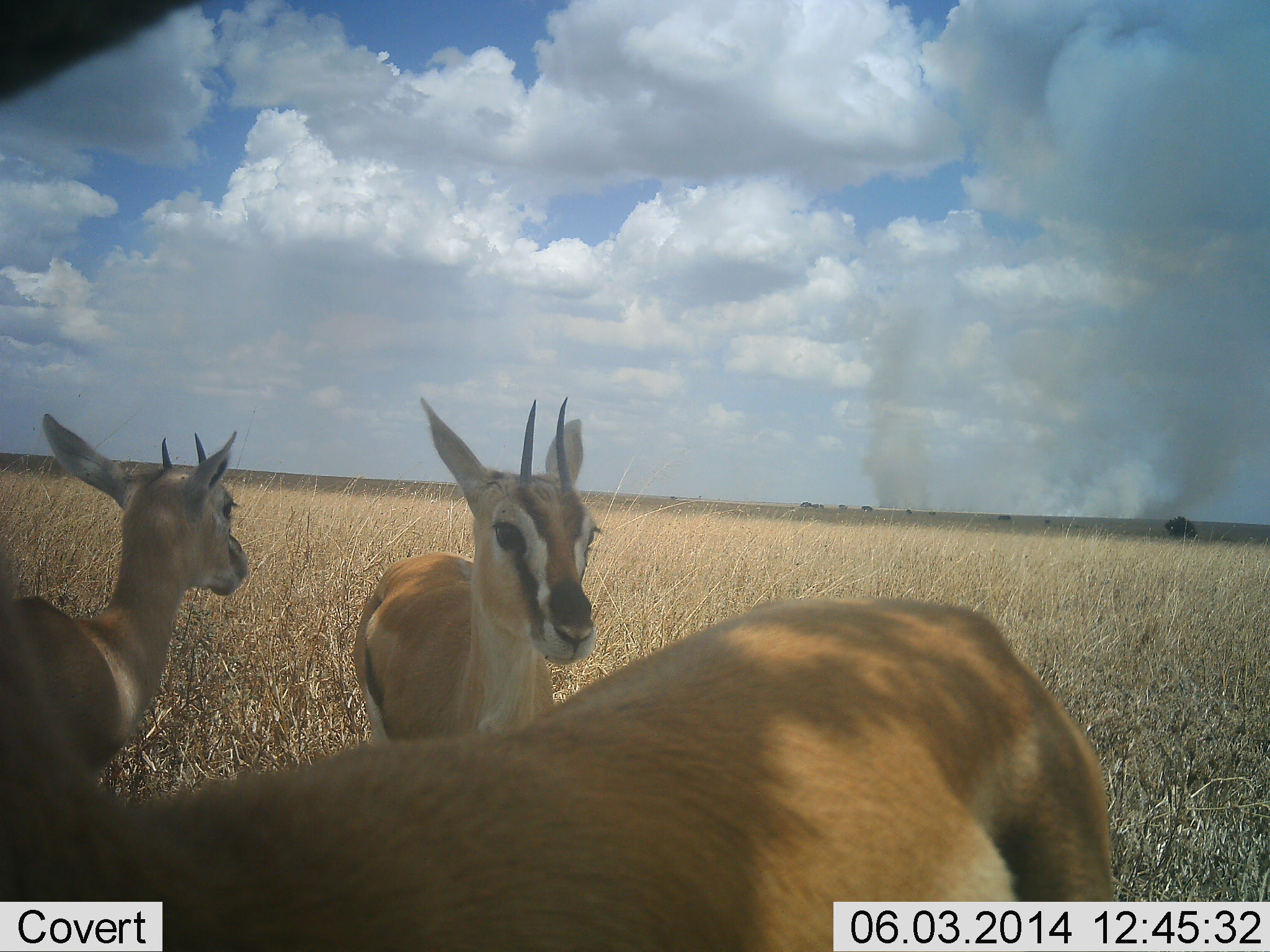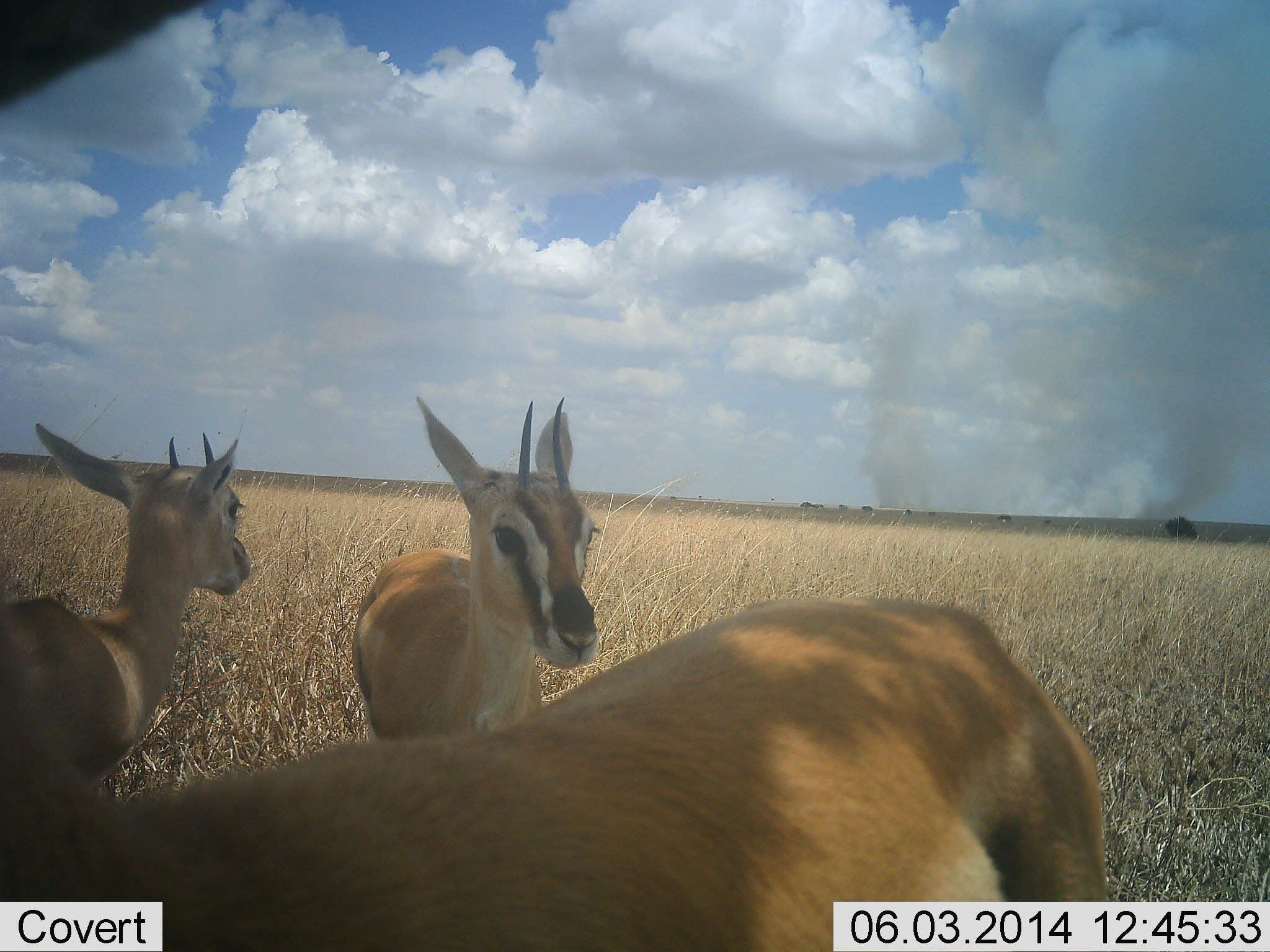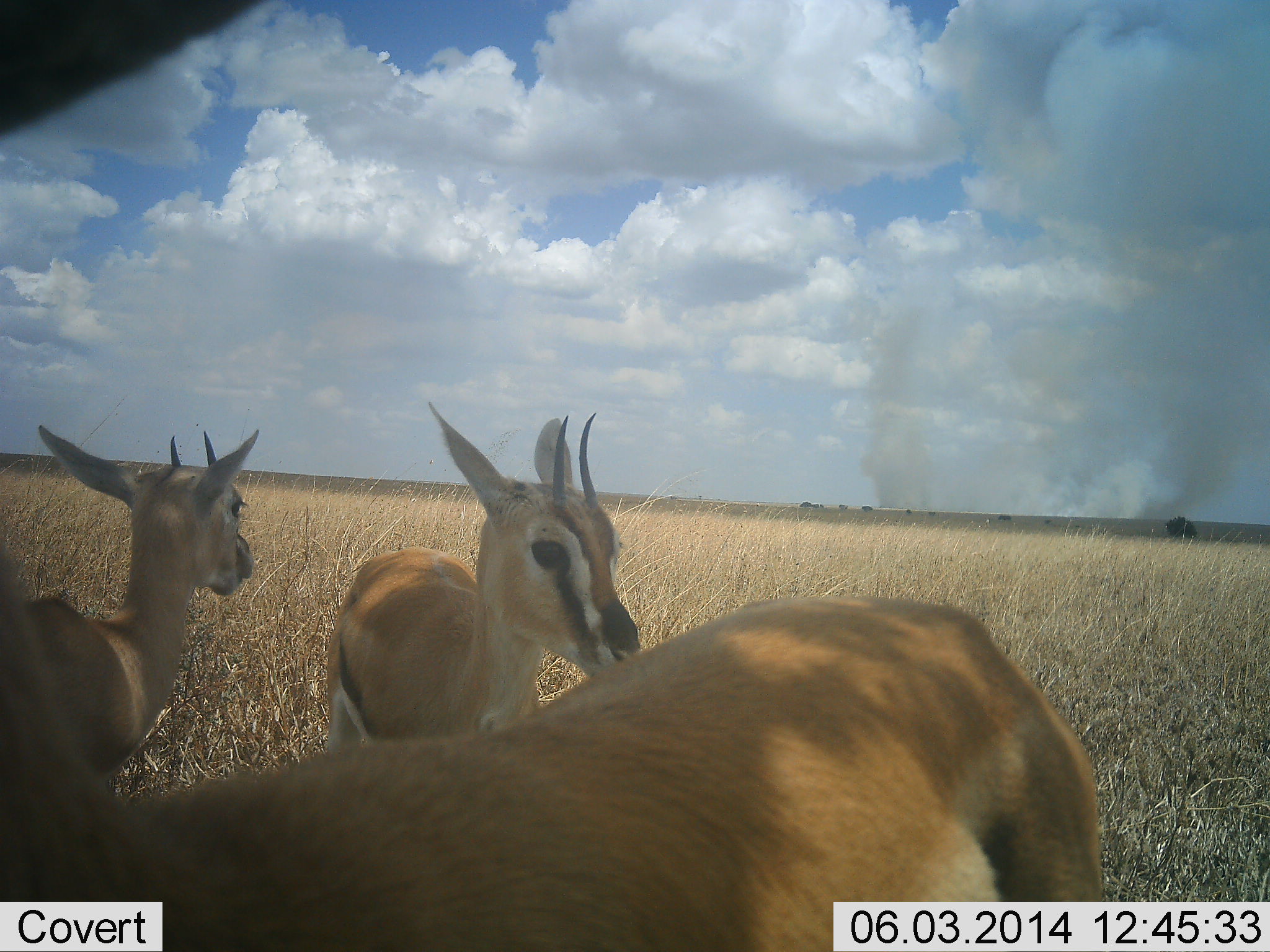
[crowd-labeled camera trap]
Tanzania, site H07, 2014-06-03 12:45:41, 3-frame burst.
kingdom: Animalia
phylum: Chordata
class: Mammalia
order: Artiodactyla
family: Bovidae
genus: Eudorcas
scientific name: Eudorcas thomsonii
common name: thomson's gazelle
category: gazellethomsons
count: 3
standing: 100%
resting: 10%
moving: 0%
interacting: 0%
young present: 0%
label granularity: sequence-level